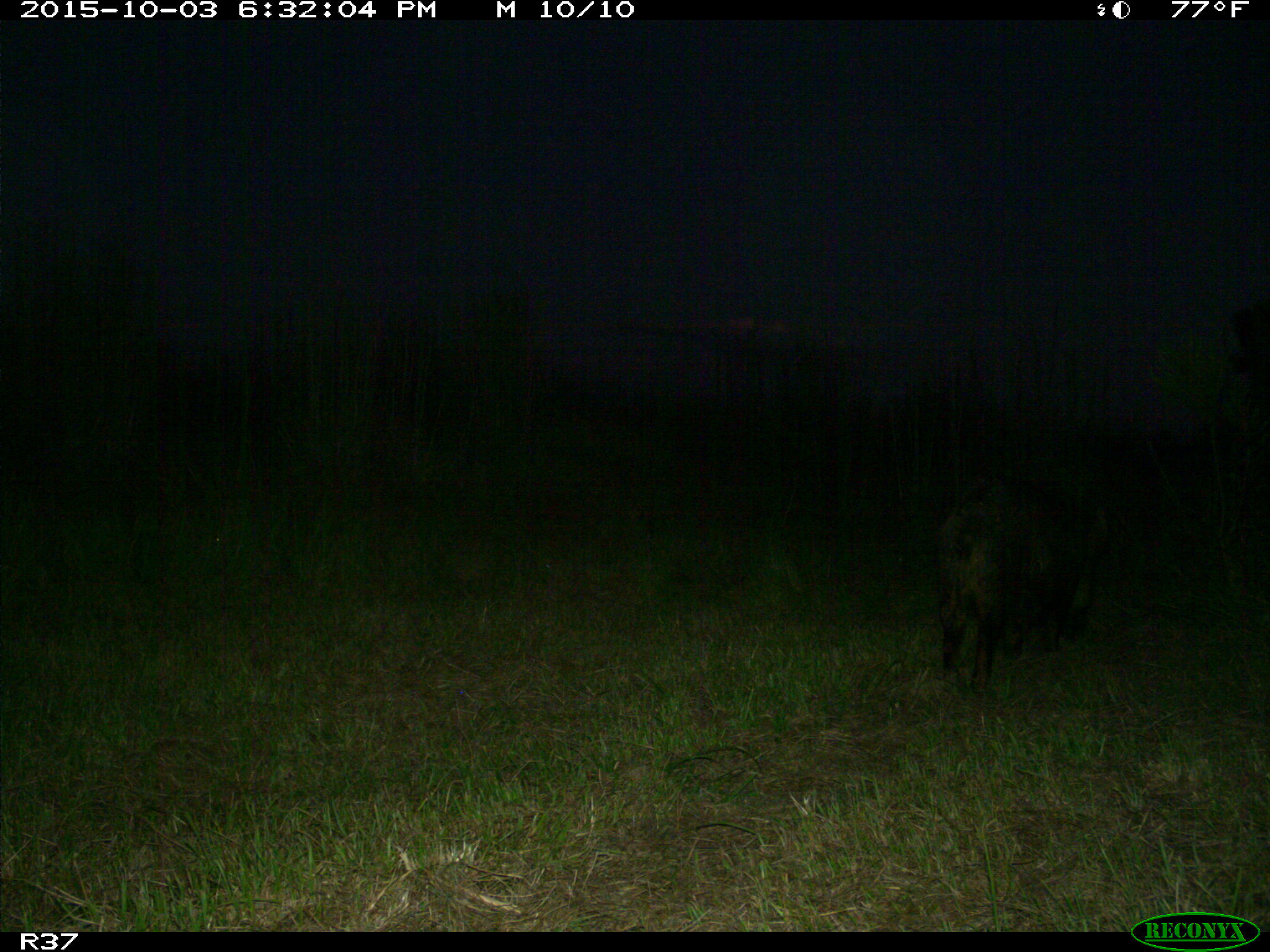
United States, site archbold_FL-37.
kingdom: Animalia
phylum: Chordata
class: Mammalia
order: Artiodactyla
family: Suidae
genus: Sus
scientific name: Sus scrofa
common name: wild boar